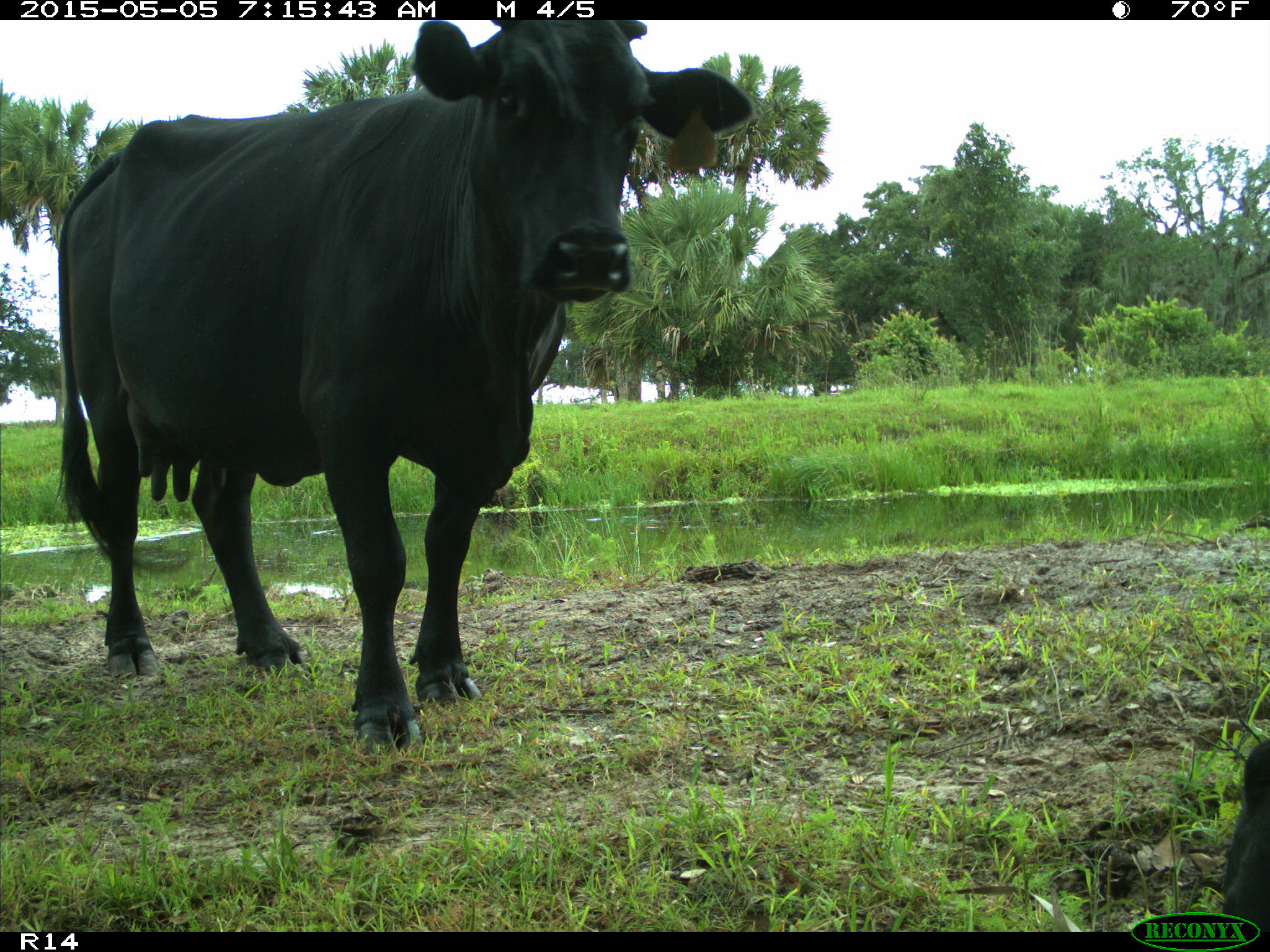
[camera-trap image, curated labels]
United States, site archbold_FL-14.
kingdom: Animalia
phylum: Chordata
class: Mammalia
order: Artiodactyla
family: Bovidae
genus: Bos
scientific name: Bos taurus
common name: domestic cow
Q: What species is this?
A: Bos taurus (domestic cow).